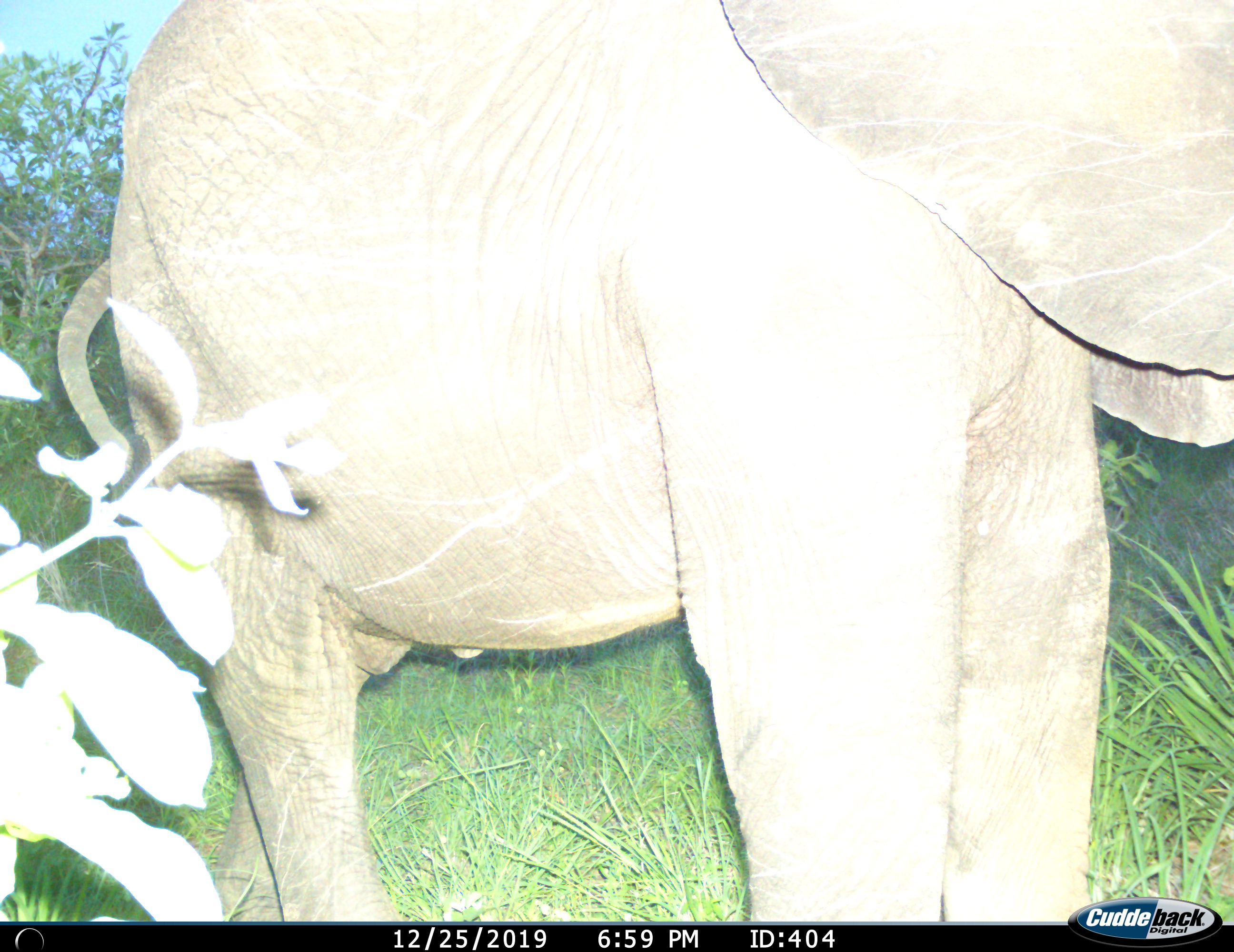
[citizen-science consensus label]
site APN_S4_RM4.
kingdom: Animalia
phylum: Chordata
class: Mammalia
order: Proboscidea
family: Elephantidae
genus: Loxodonta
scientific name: Loxodonta africana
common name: african bush elephant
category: elephant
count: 1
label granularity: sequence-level